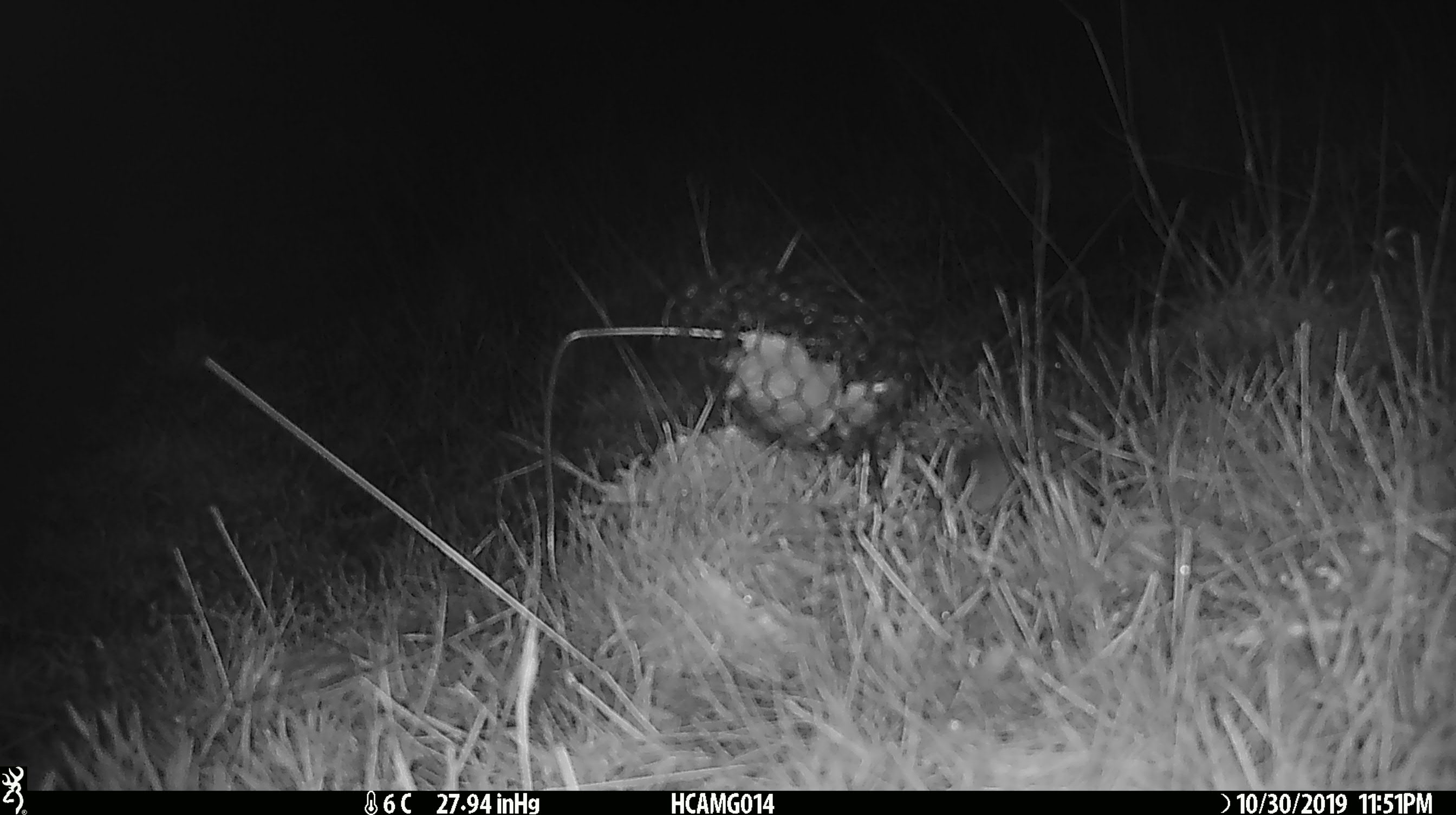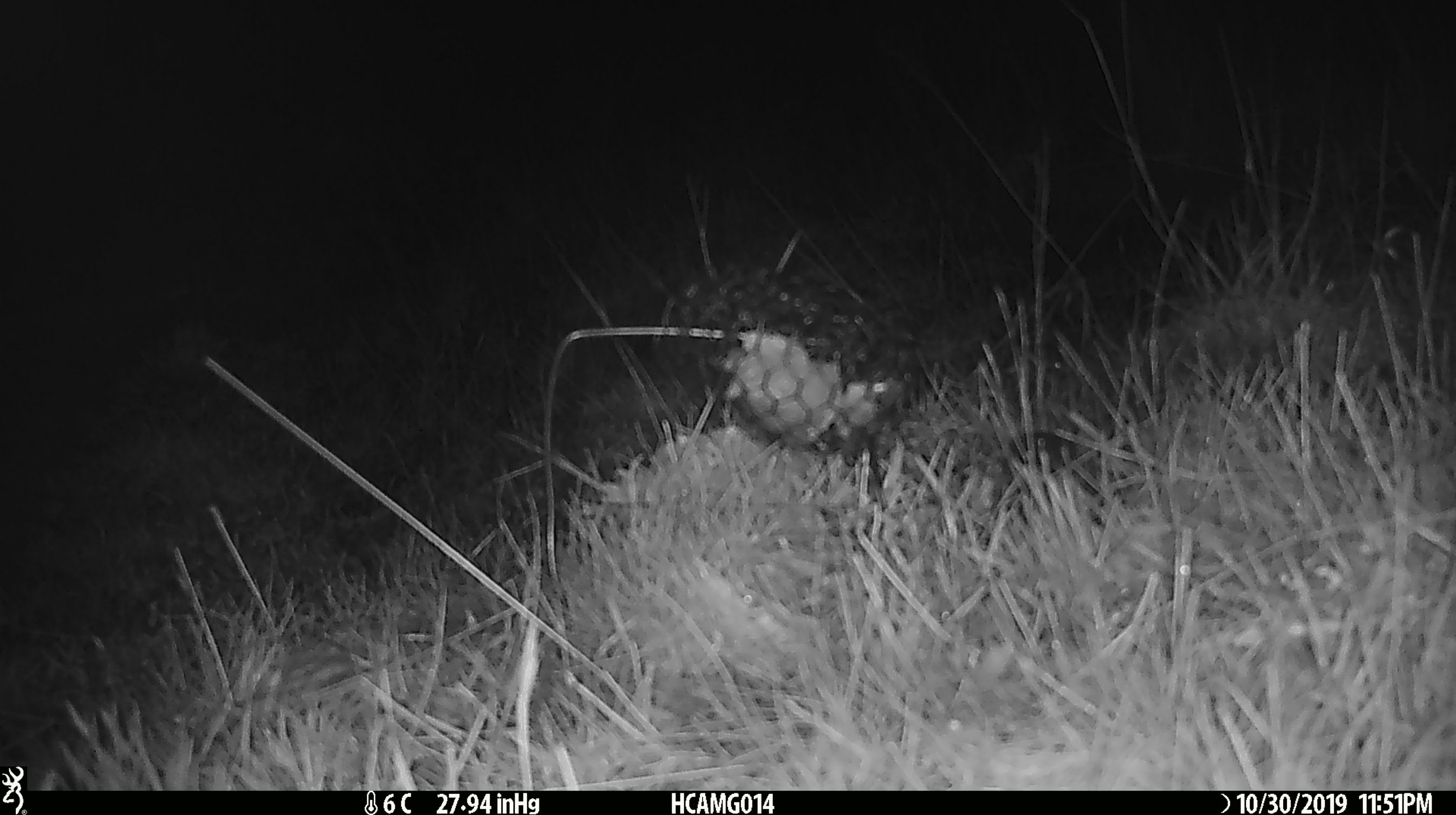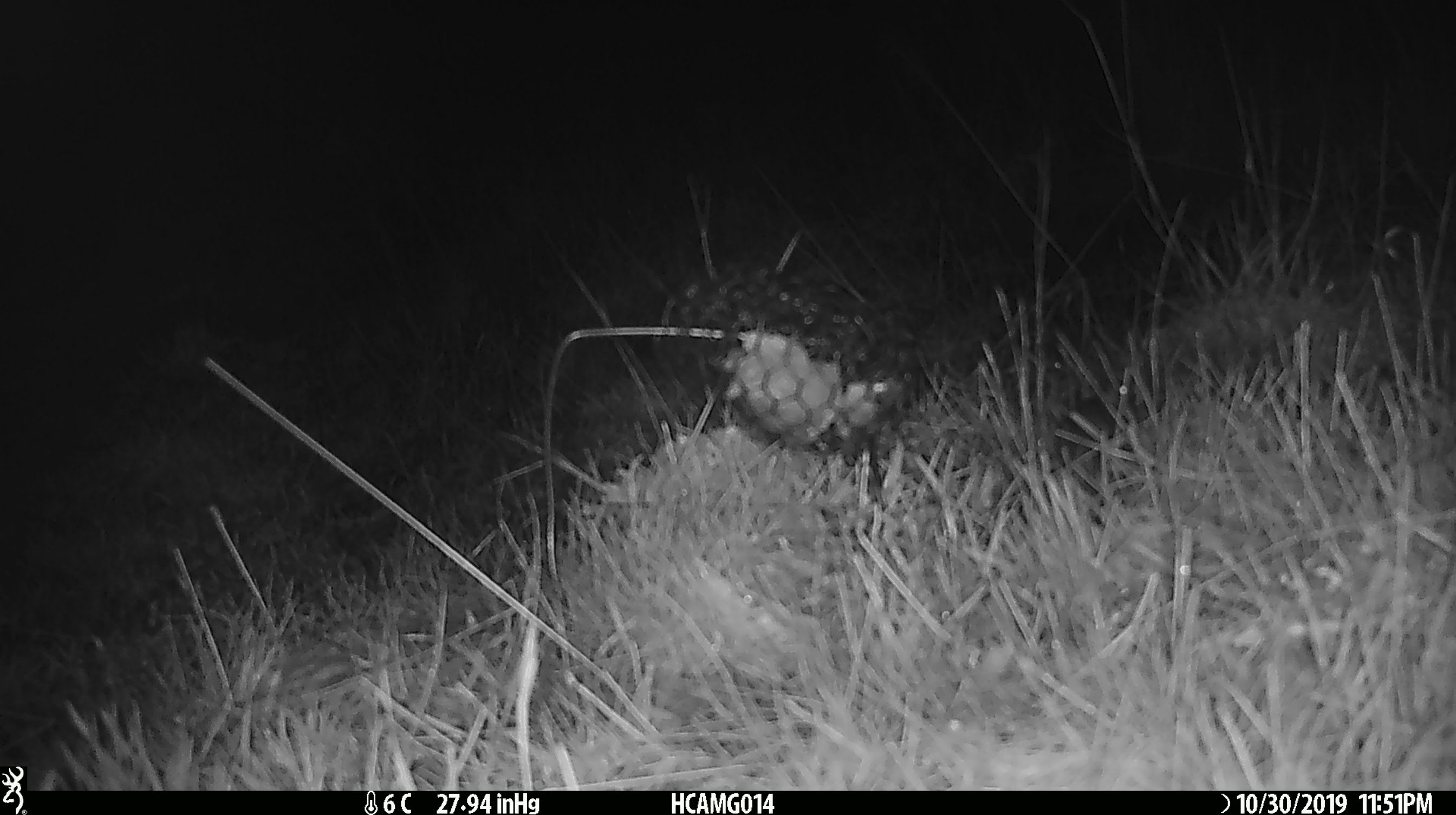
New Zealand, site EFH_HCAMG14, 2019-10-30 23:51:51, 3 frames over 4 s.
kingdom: Animalia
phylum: Chordata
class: Mammalia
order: Rodentia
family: Muridae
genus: Mus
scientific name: Mus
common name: mouse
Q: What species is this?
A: Mouse (Mus).